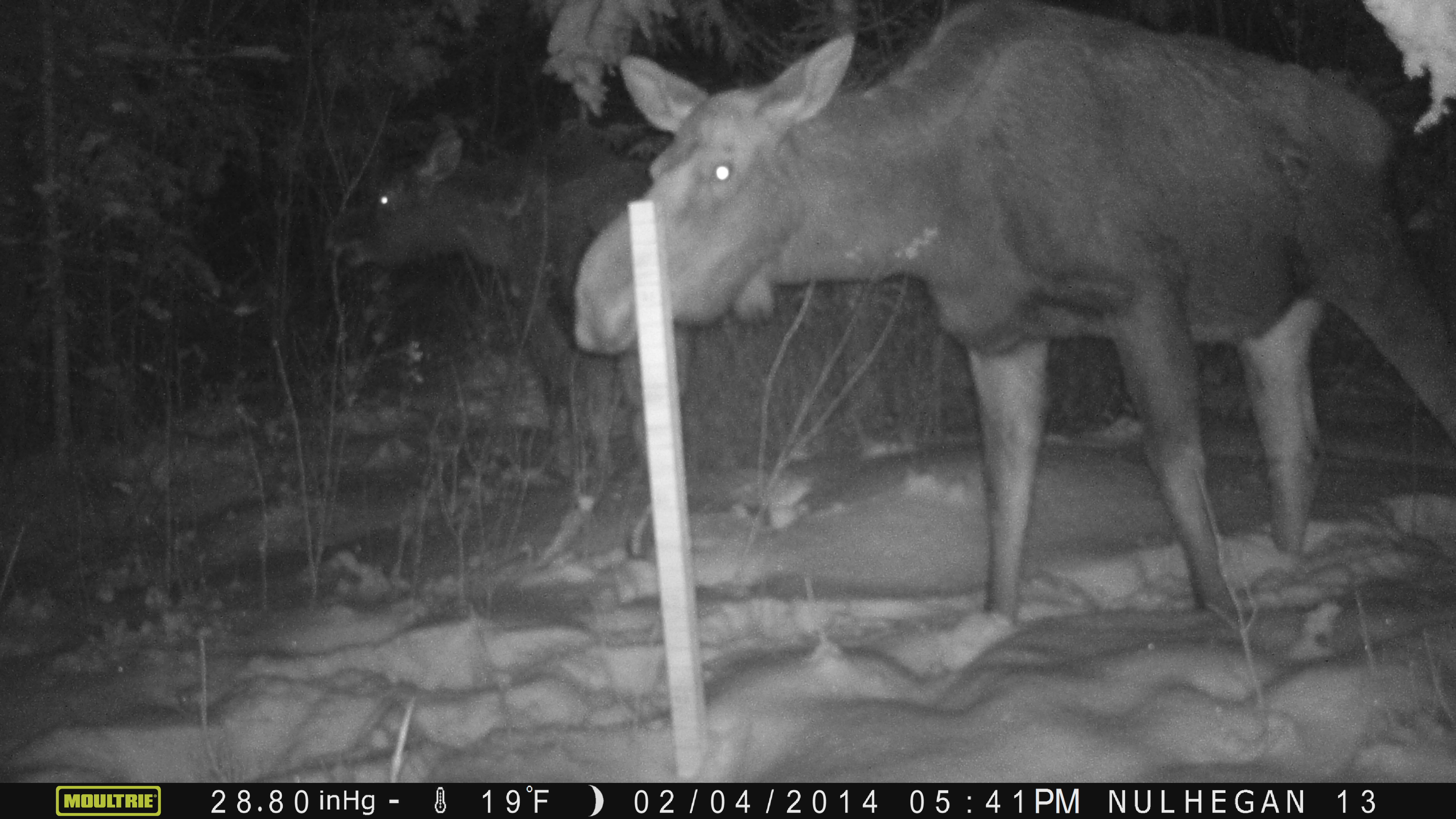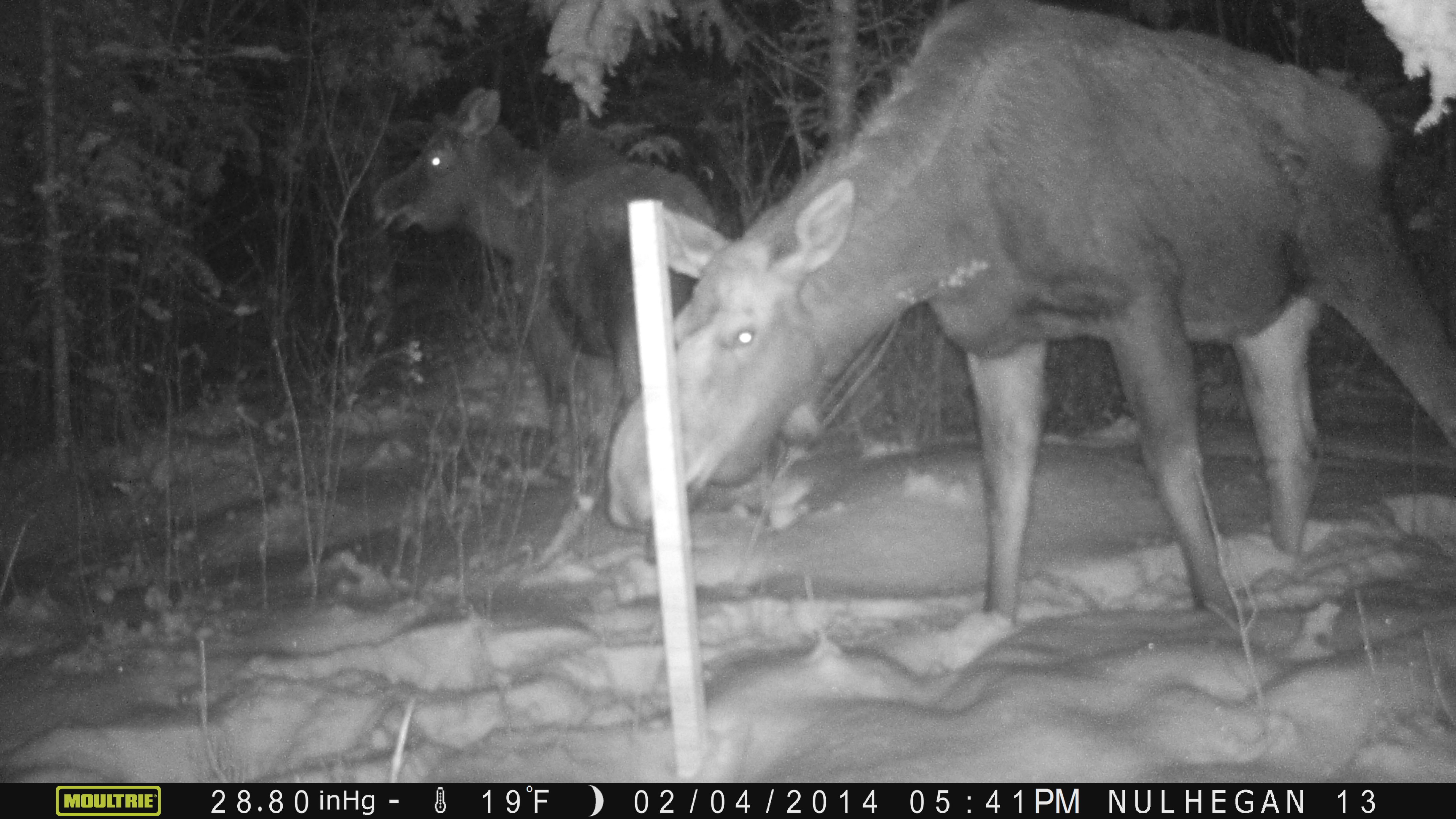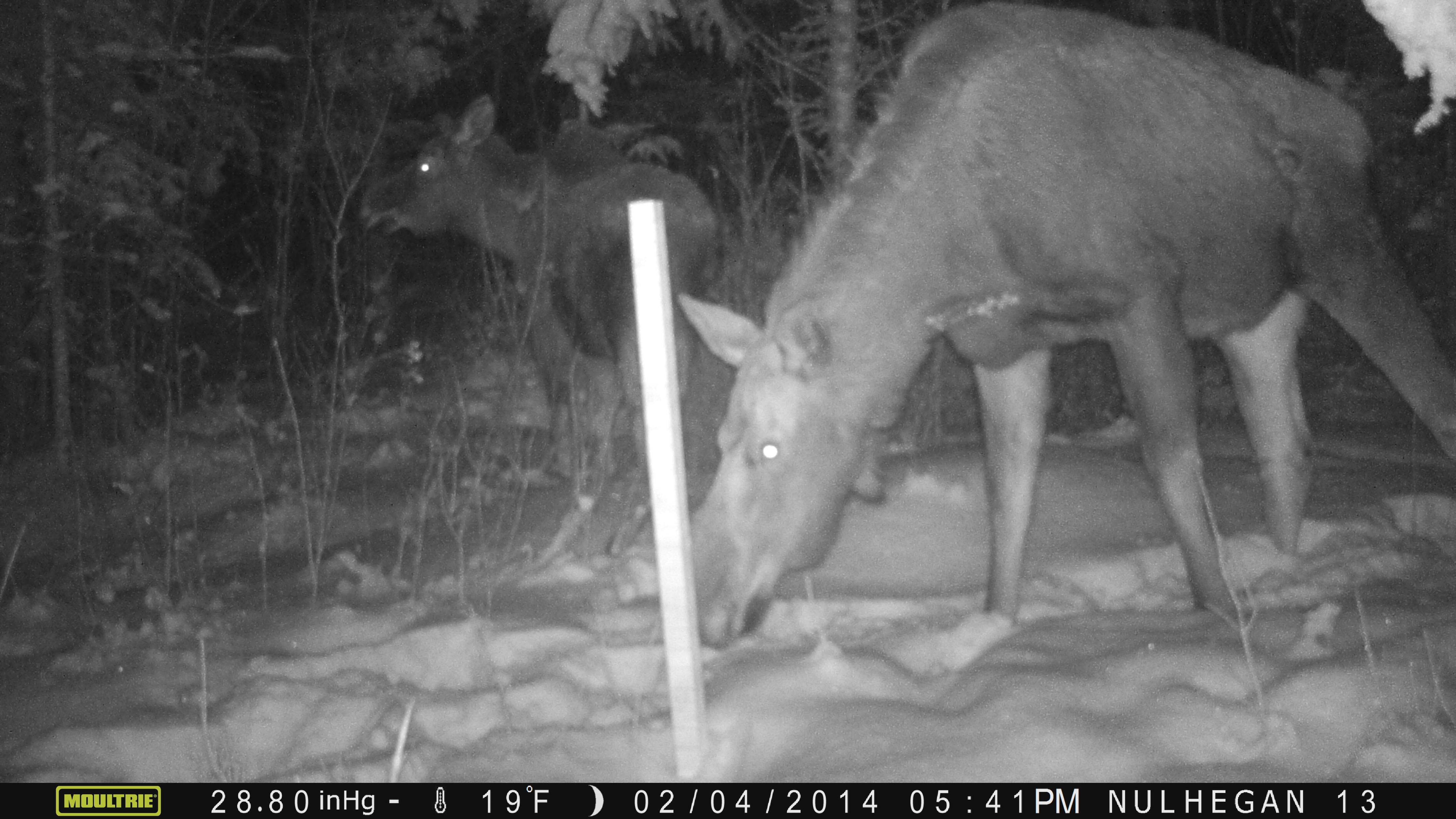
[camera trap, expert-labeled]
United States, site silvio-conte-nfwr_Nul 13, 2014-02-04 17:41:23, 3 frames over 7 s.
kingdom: Animalia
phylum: Chordata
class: Mammalia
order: Artiodactyla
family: Cervidae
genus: Alces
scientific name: Alces alces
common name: moose